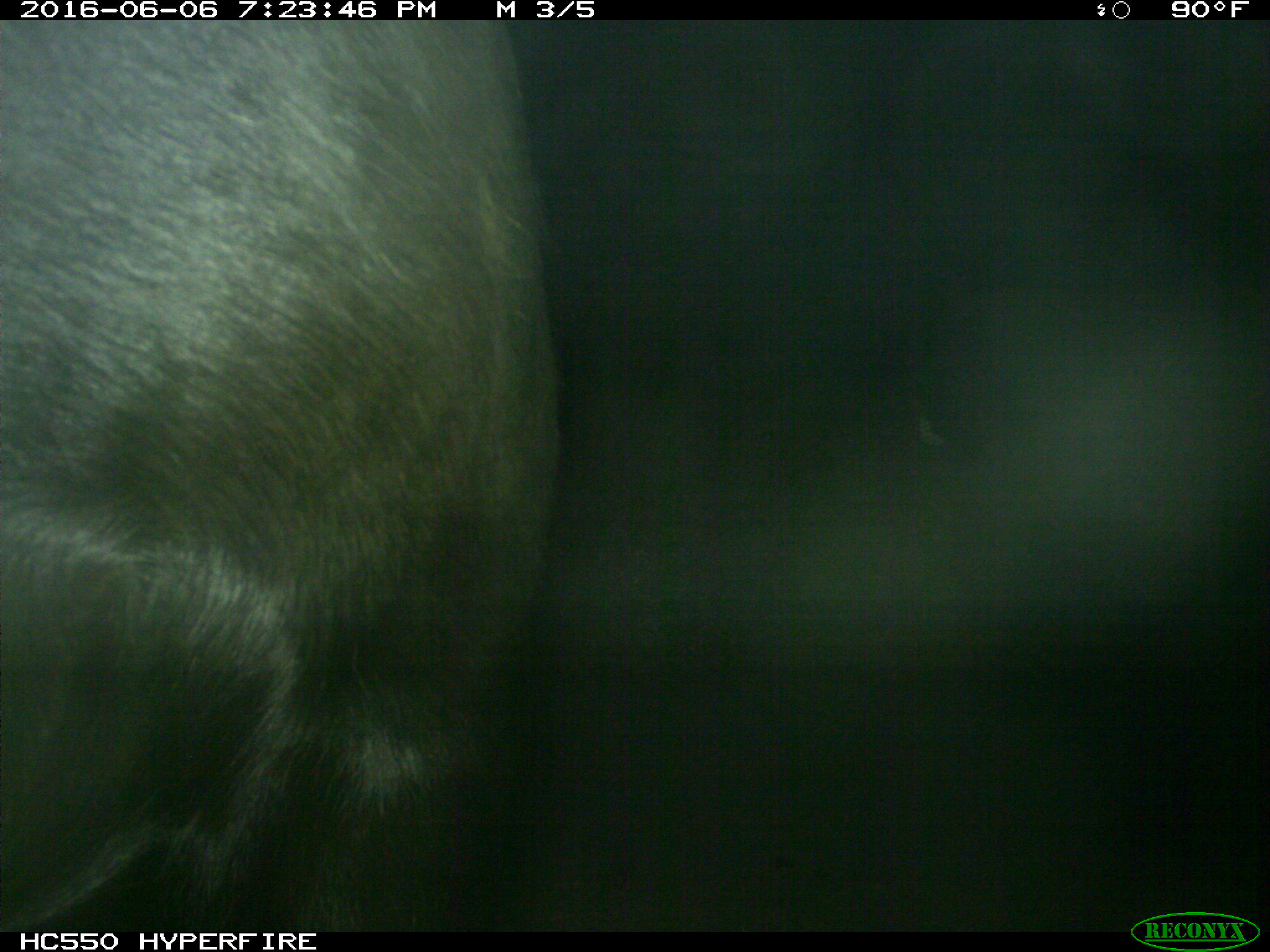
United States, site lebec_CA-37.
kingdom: Animalia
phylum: Chordata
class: Mammalia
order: Artiodactyla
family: Bovidae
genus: Bos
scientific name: Bos taurus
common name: domestic cow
Bos taurus (domestic cow).